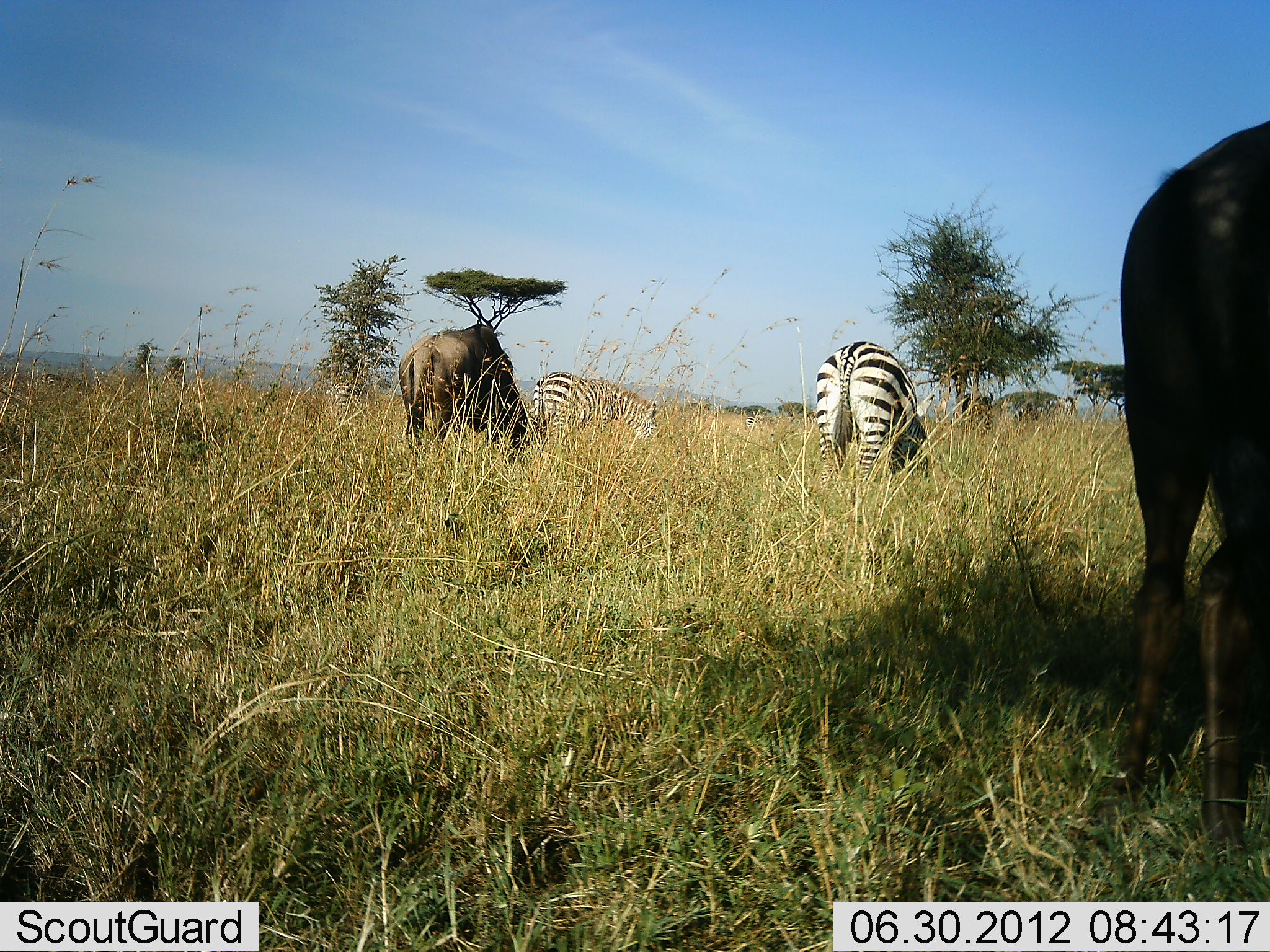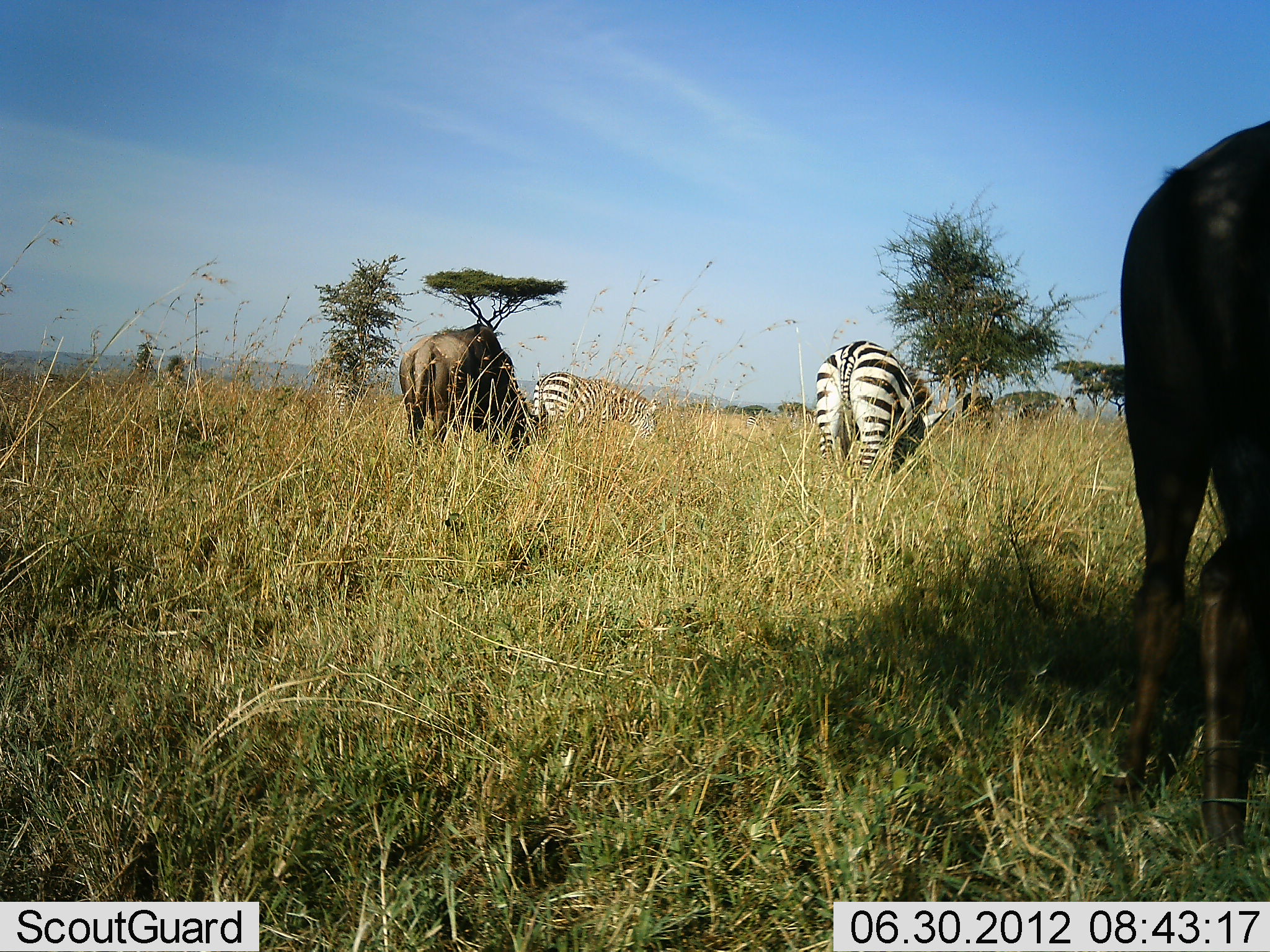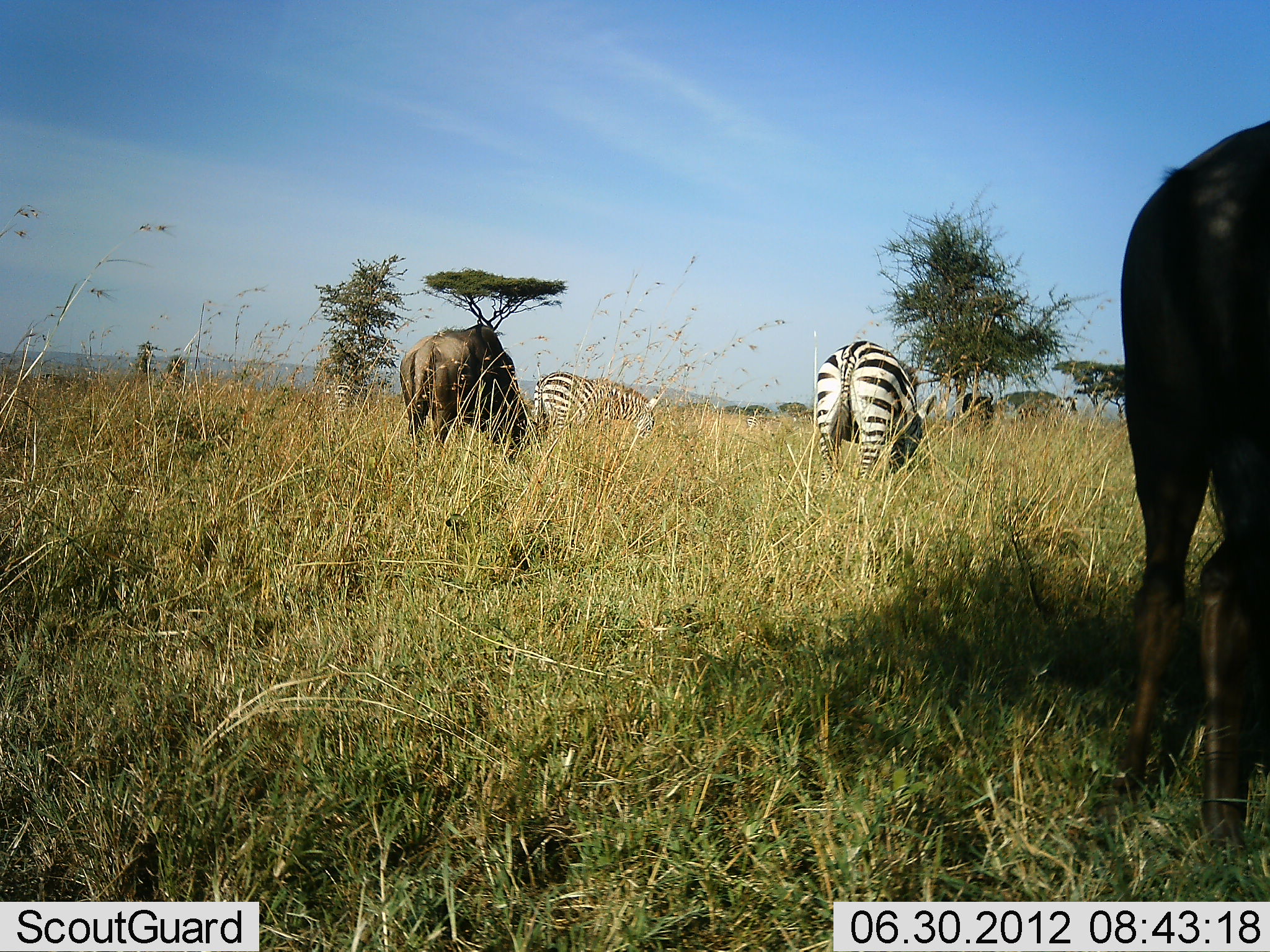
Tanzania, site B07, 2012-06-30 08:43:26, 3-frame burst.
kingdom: Animalia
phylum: Chordata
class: Mammalia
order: Artiodactyla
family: Bovidae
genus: Connochaetes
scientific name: Connochaetes taurinus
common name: blue wildebeest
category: wildebeest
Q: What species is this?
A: Wildebeest (blue wildebeest) (Connochaetes taurinus).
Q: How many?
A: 2.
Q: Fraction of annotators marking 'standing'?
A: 20%.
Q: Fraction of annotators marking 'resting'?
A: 0%.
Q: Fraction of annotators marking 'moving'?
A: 0%.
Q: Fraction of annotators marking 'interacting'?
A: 10%.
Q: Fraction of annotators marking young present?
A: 0%.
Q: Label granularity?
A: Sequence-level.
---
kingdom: Animalia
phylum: Chordata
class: Mammalia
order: Perissodactyla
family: Equidae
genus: Equus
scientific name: Equus quagga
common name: plains zebra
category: zebra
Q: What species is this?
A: Zebra (plains zebra) (Equus quagga).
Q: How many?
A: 2.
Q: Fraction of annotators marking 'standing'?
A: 17%.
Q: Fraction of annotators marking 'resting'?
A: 0%.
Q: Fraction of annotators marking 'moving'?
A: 8%.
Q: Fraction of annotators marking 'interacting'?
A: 0%.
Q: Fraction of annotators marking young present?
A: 0%.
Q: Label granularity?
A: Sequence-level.